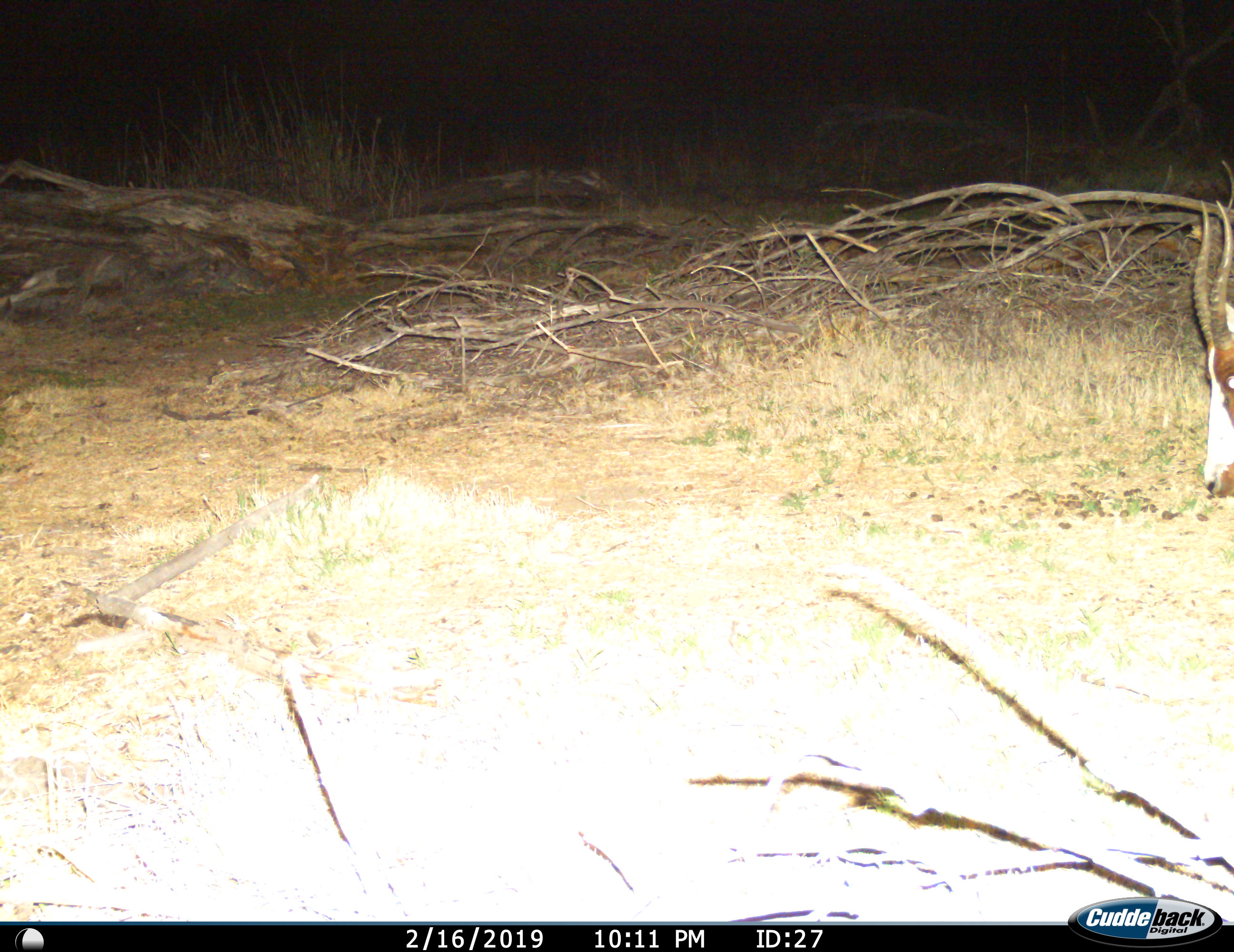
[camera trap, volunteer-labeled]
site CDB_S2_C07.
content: unidentified animal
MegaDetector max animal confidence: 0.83